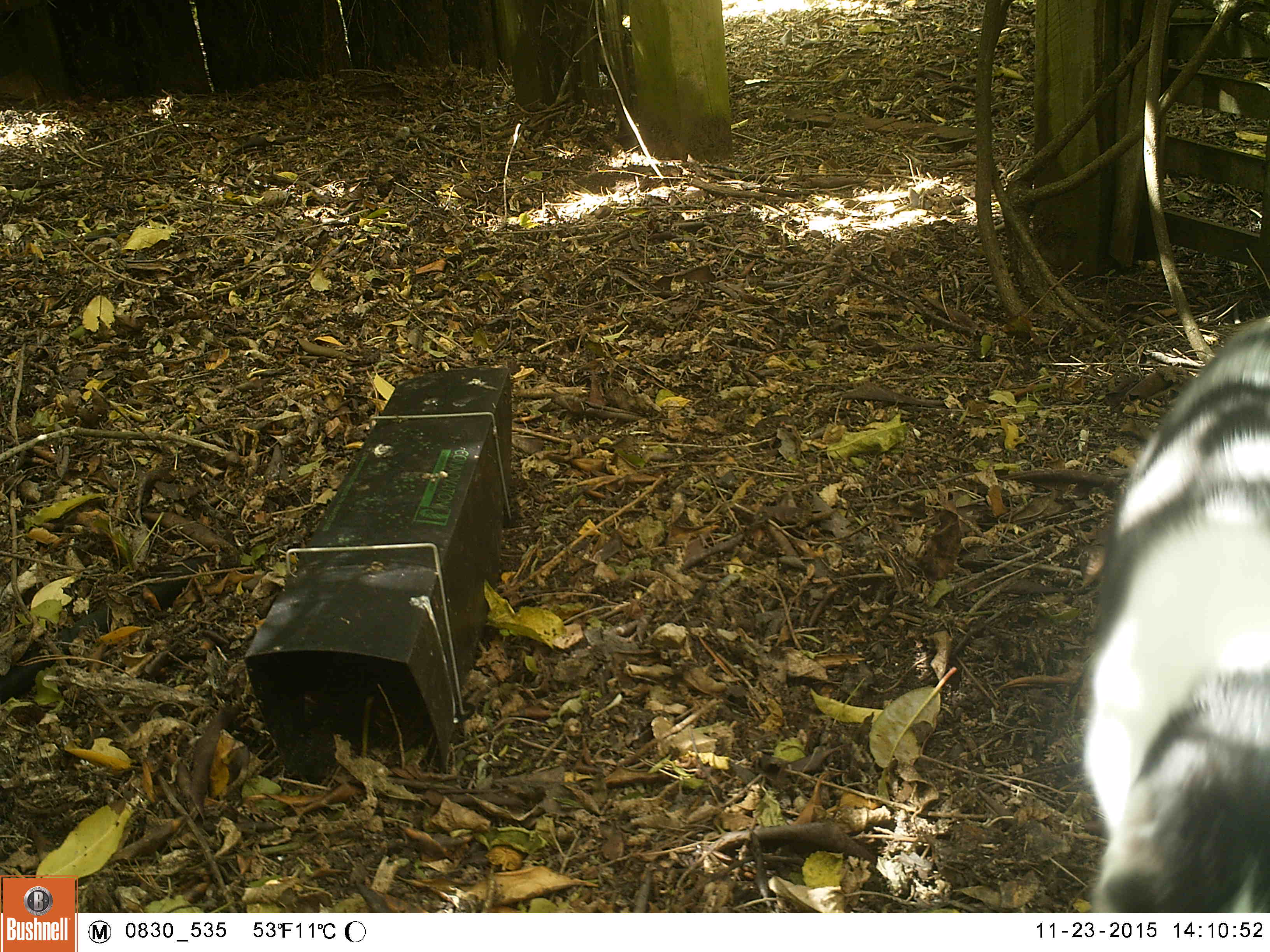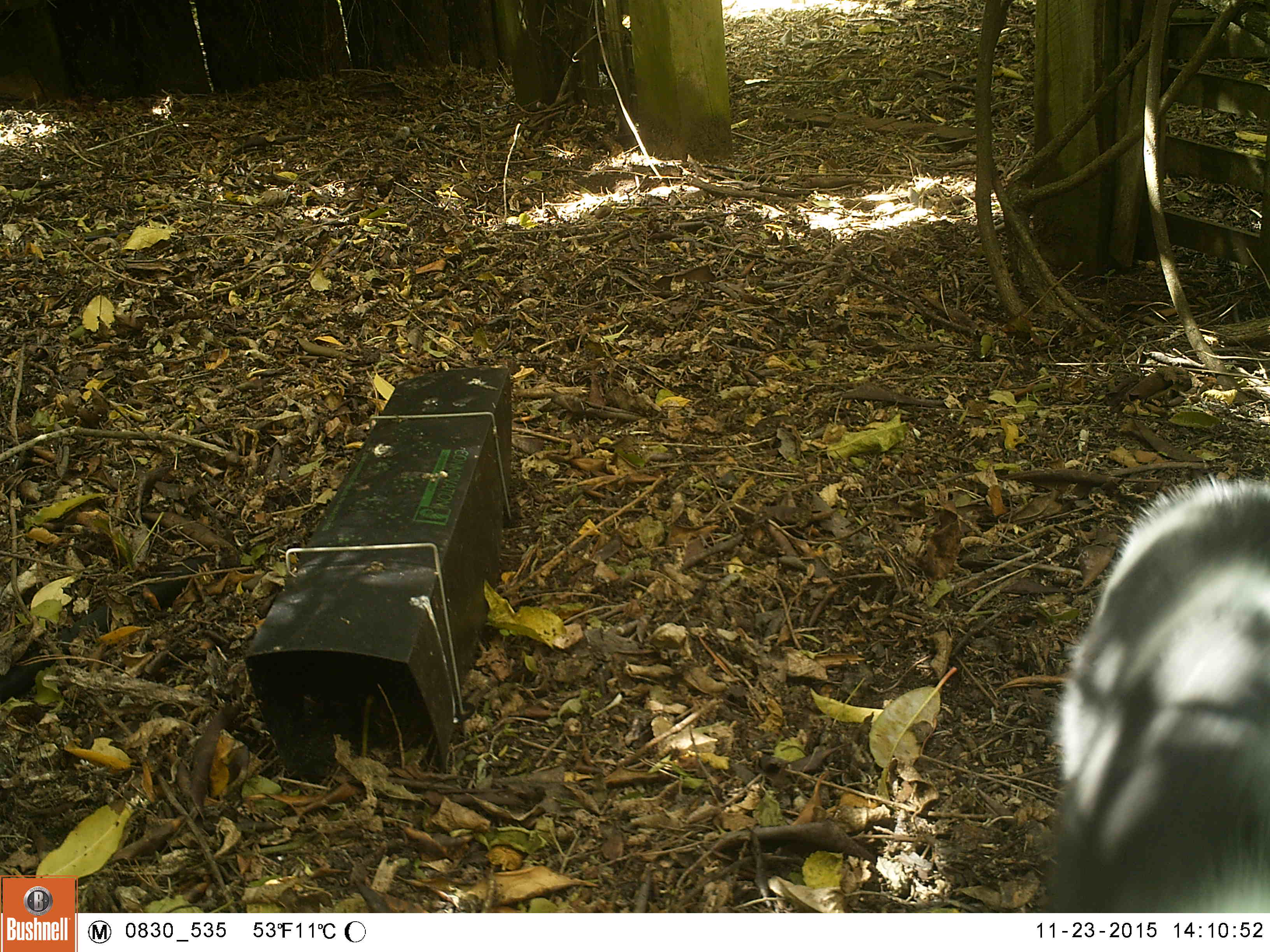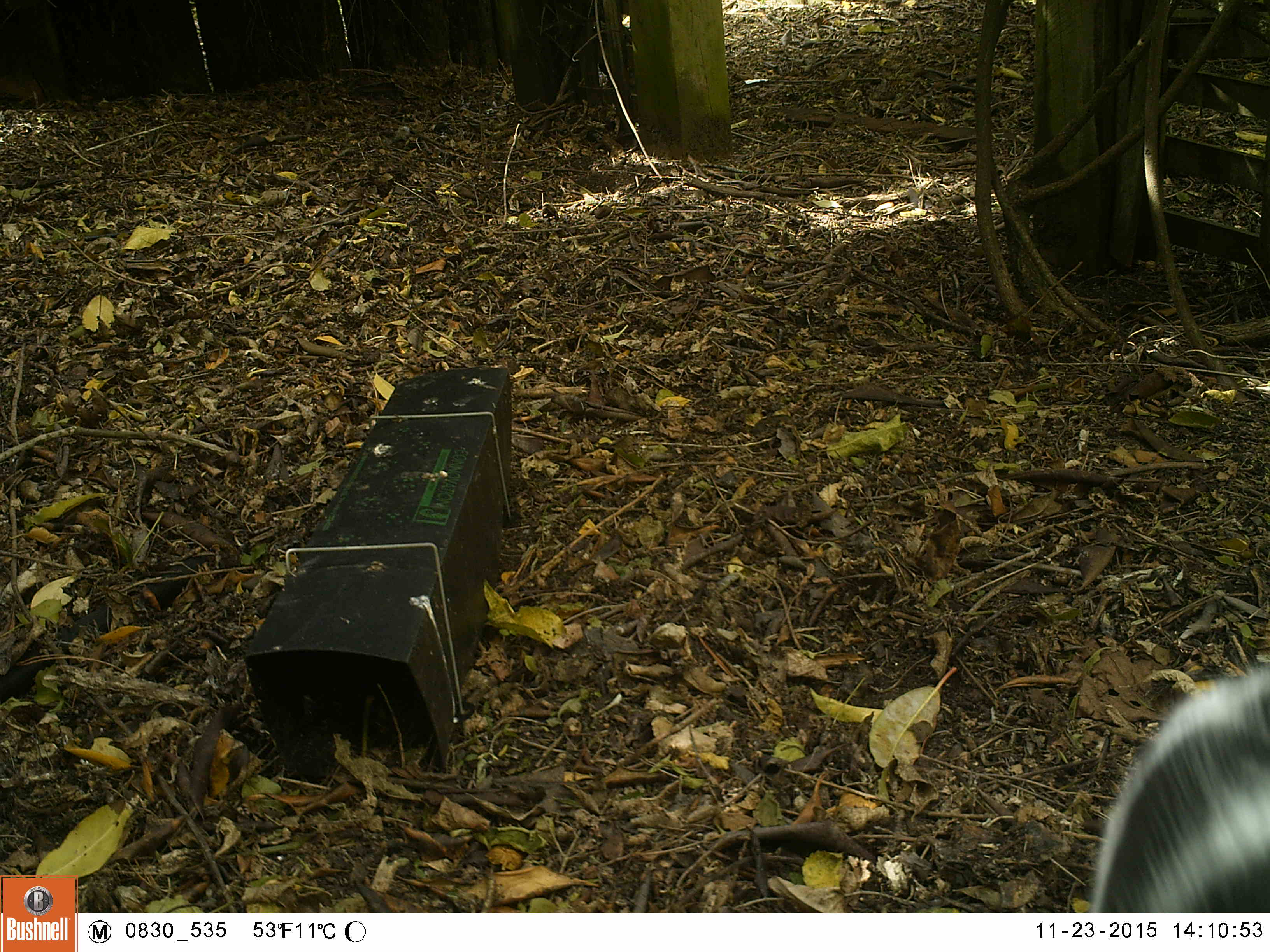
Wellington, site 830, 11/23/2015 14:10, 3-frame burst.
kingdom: Animalia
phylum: Chordata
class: Mammalia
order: Carnivora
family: Felidae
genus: Felis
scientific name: Felis catus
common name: cat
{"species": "cat (Felis catus)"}